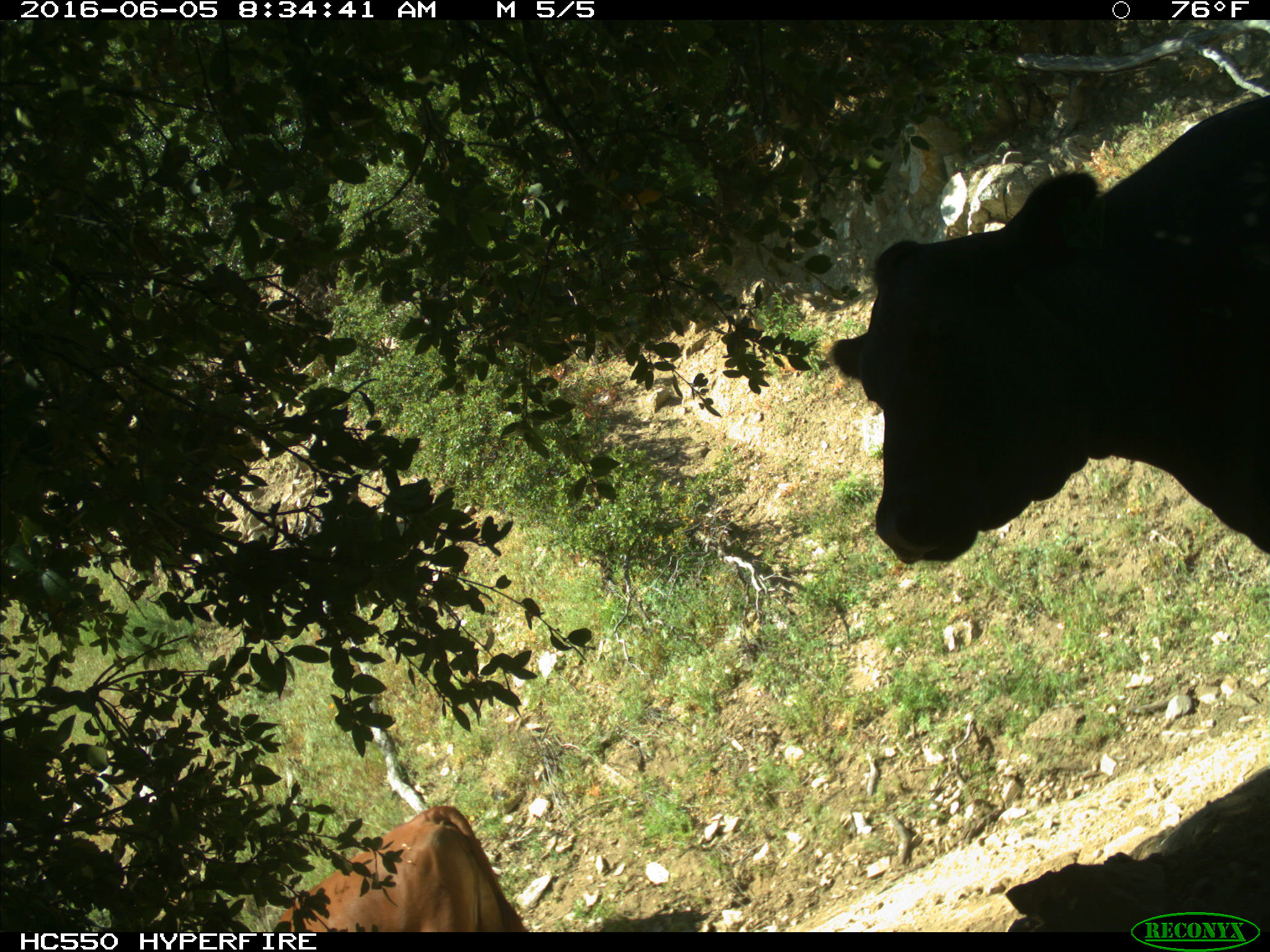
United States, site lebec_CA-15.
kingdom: Animalia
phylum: Chordata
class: Mammalia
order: Artiodactyla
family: Bovidae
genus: Bos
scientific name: Bos taurus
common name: domestic cow